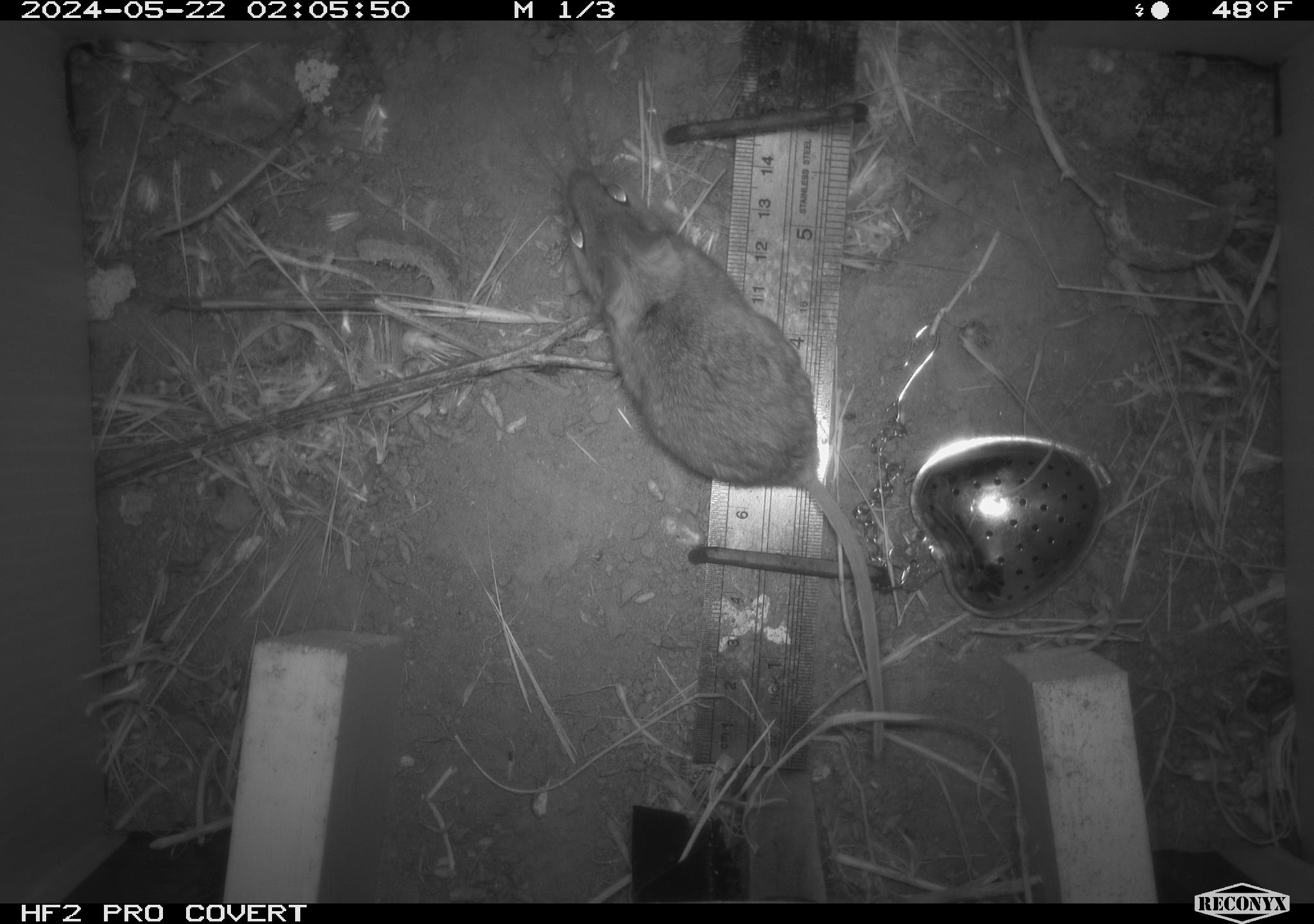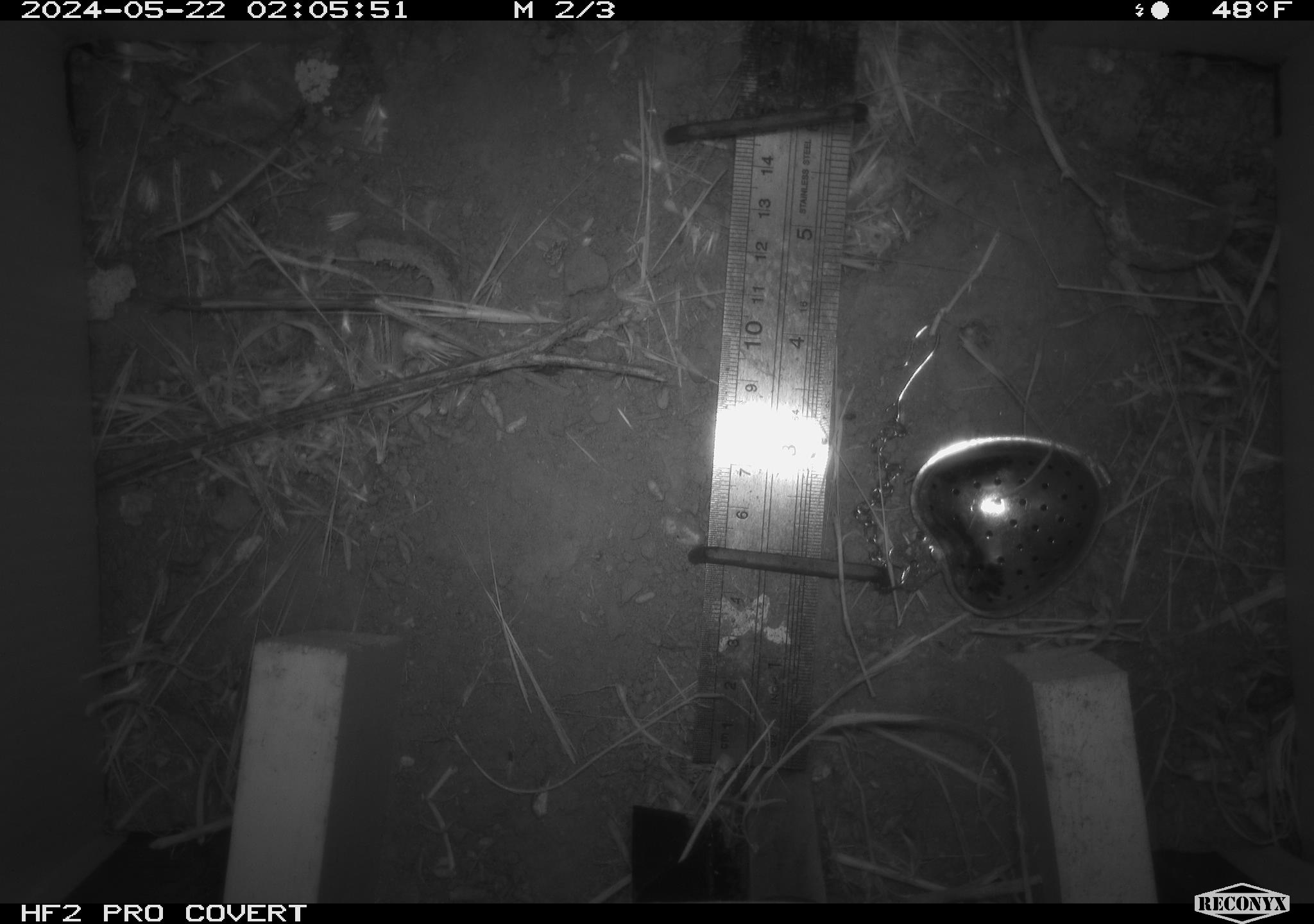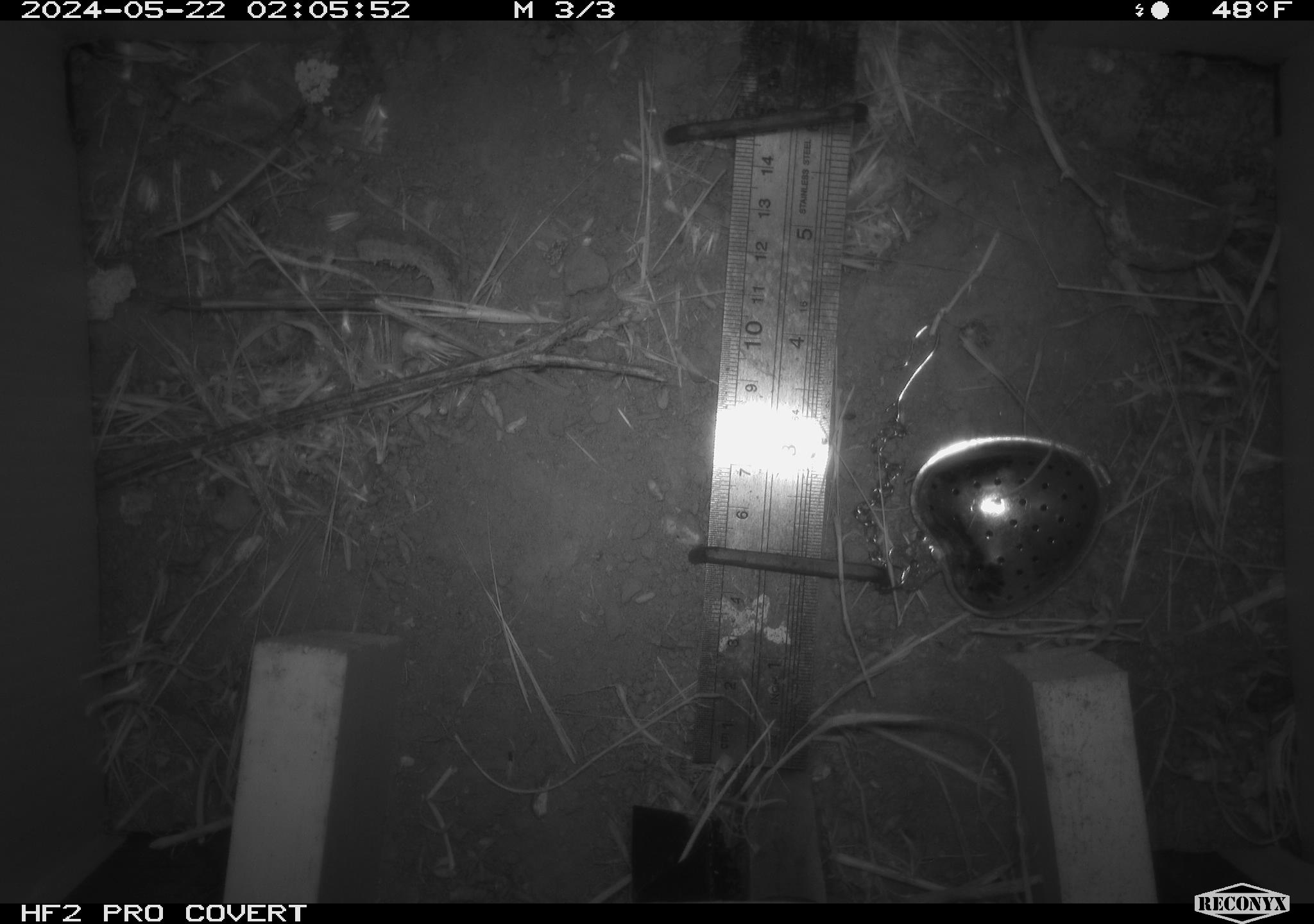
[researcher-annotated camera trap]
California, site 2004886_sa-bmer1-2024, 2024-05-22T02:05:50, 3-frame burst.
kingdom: Animalia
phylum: Chordata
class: Mammalia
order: Rodentia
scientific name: Rodentia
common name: mouse species